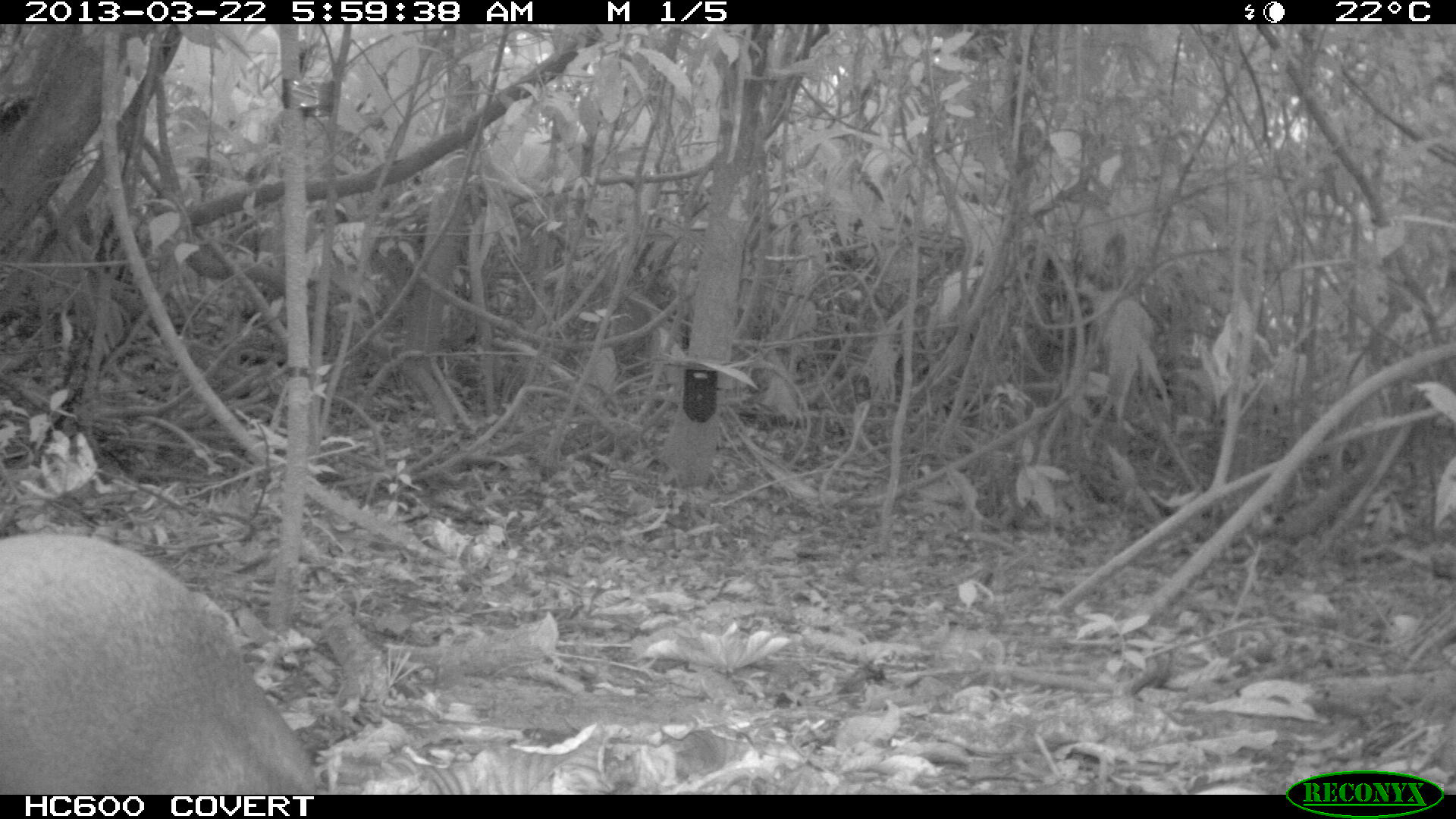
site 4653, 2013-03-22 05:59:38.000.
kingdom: Animalia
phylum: Chordata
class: Mammalia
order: Rodentia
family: Dasyproctidae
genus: Dasyprocta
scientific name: Dasyprocta leporina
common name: red-rumped agouti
Dasyprocta leporina (red-rumped agouti), count 1, age adult.